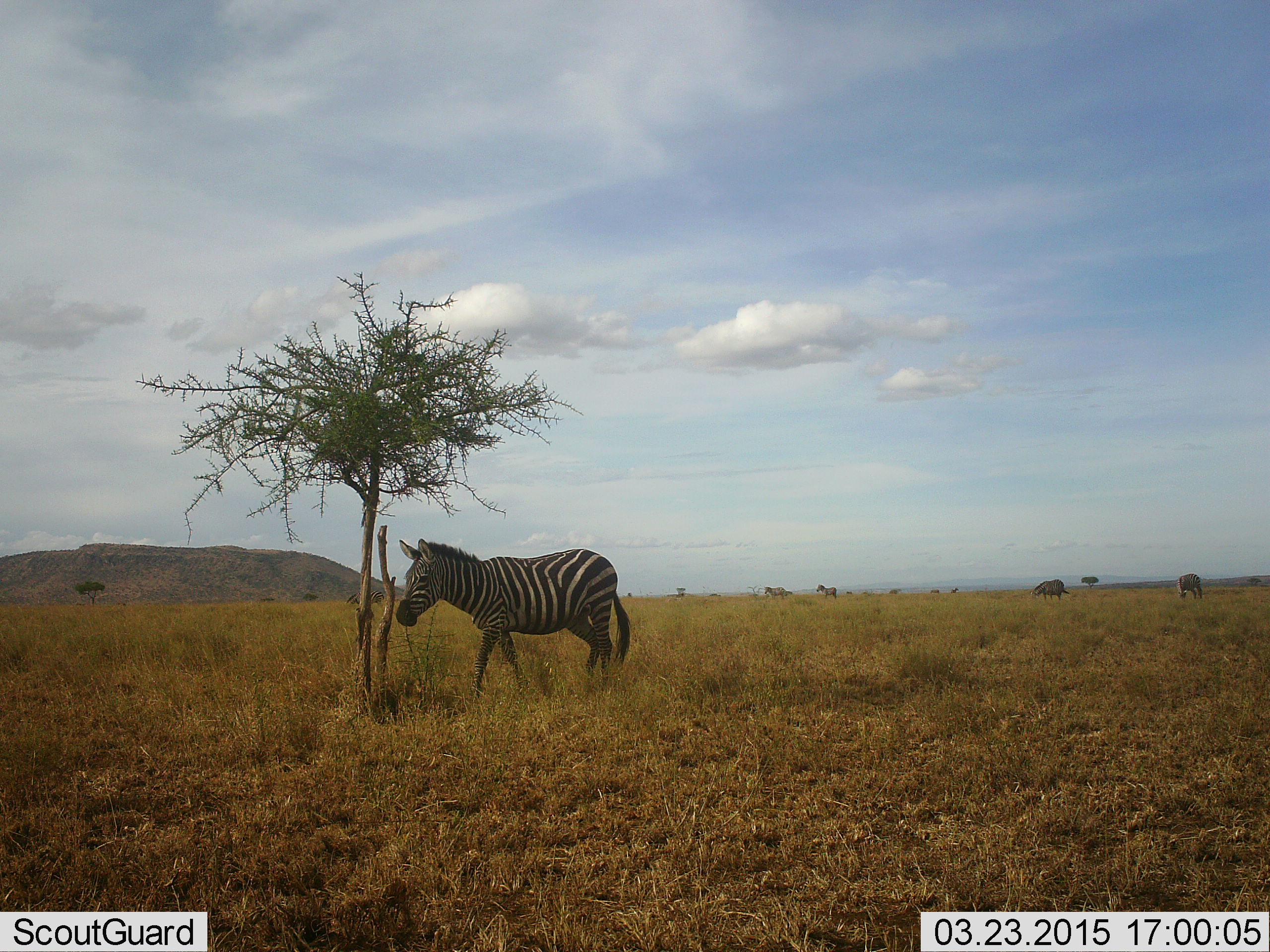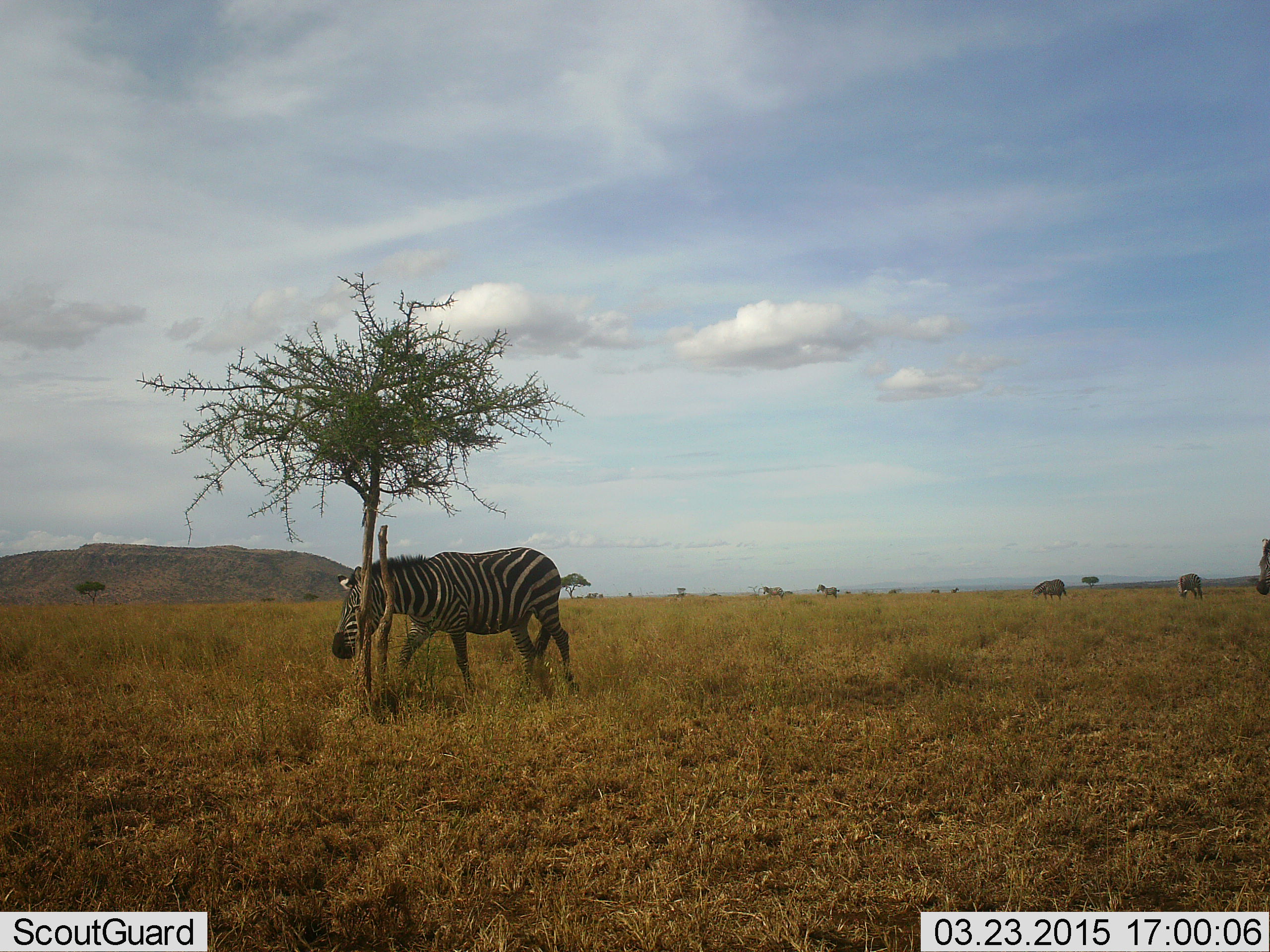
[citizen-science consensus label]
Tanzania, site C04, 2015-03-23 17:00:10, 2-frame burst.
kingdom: Animalia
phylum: Chordata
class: Mammalia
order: Perissodactyla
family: Equidae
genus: Equus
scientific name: Equus quagga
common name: plains zebra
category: zebra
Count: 5.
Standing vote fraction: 30%.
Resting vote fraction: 0%.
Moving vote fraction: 100%.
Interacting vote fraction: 0%.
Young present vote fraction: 0%.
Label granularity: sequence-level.